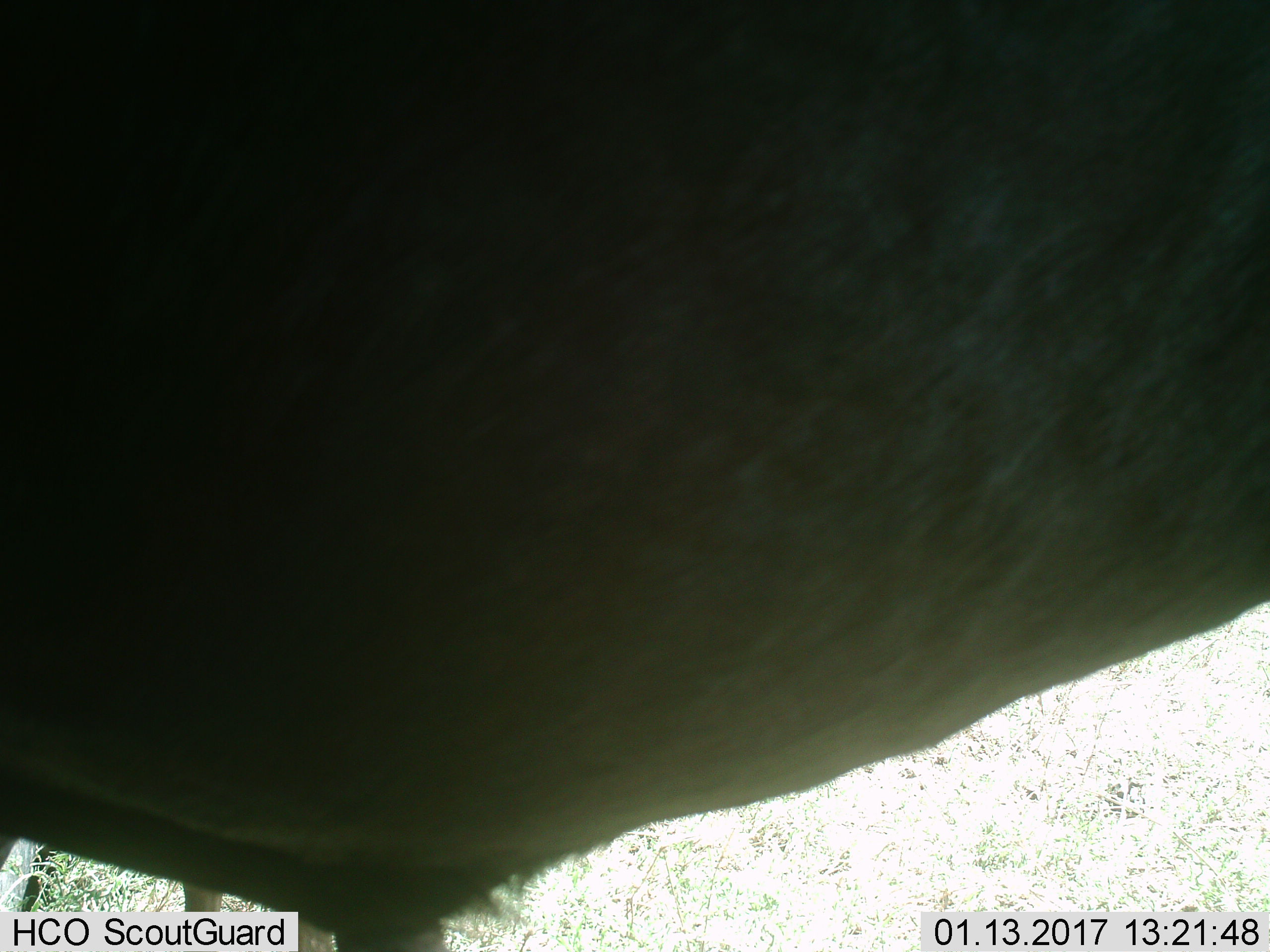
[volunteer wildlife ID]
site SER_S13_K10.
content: unidentified animal